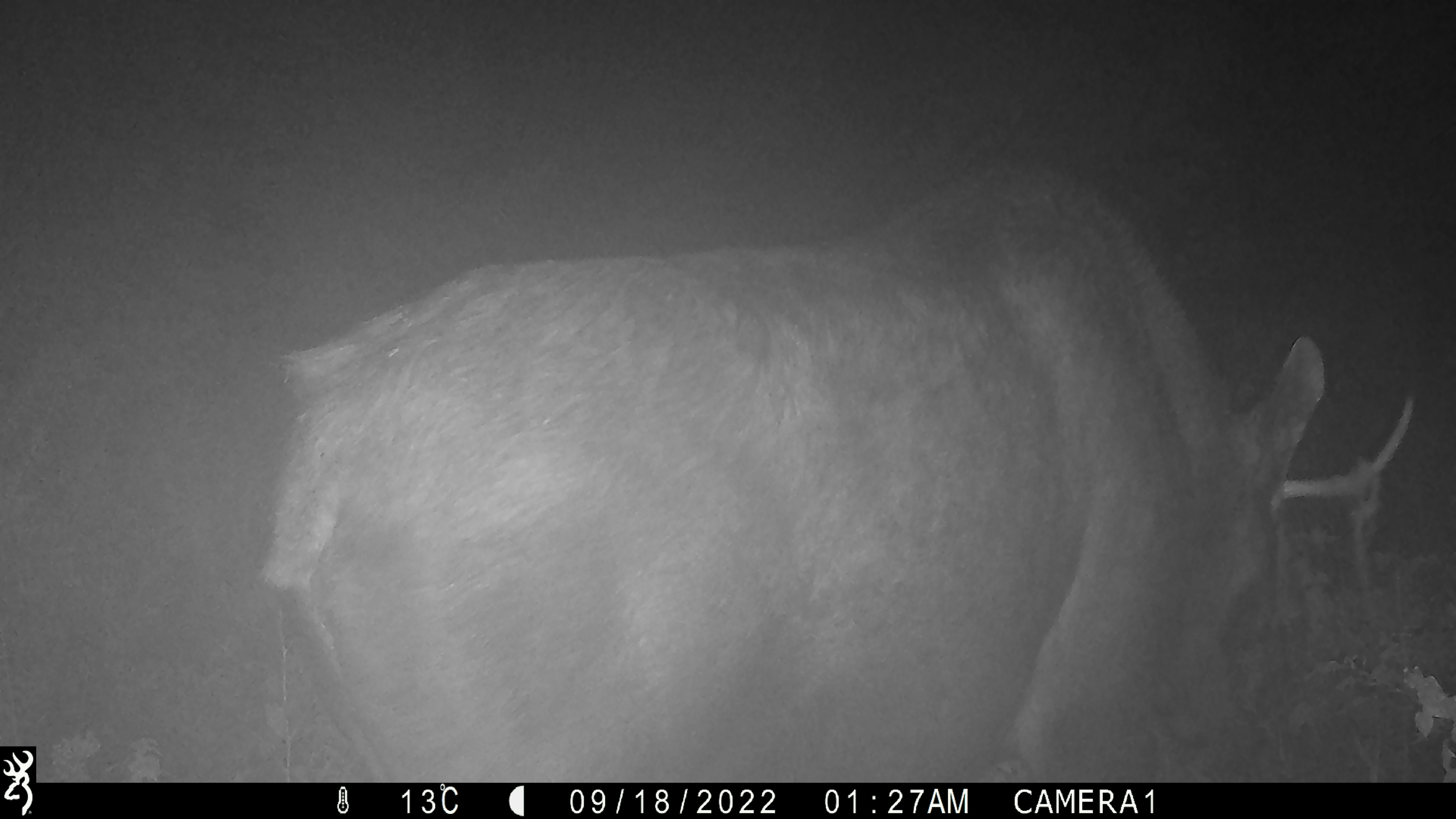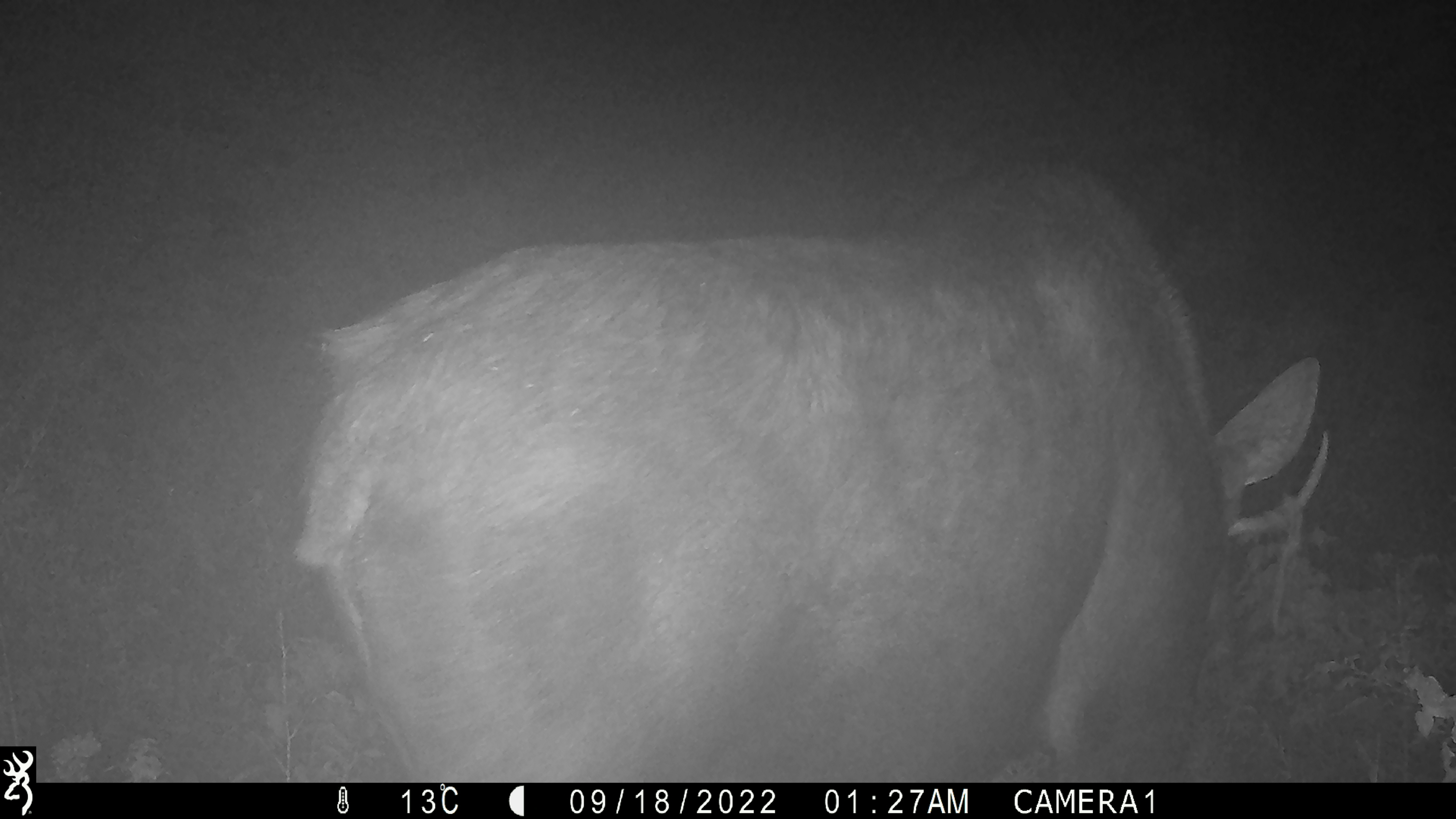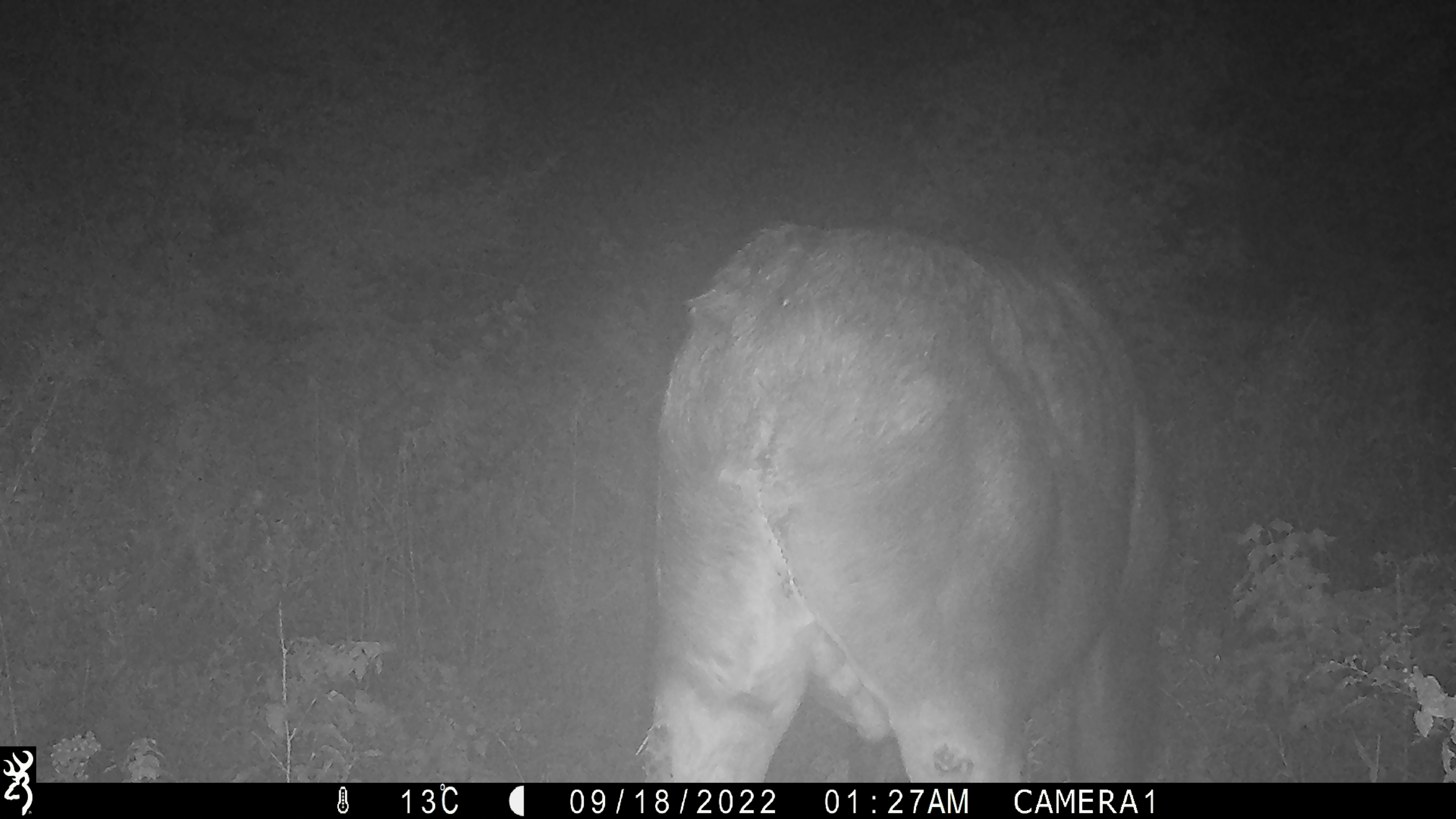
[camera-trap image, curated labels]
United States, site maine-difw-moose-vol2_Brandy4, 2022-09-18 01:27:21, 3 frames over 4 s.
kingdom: Animalia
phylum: Chordata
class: Mammalia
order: Artiodactyla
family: Cervidae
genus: Alces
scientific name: Alces alces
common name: moose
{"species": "moose (Alces alces)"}